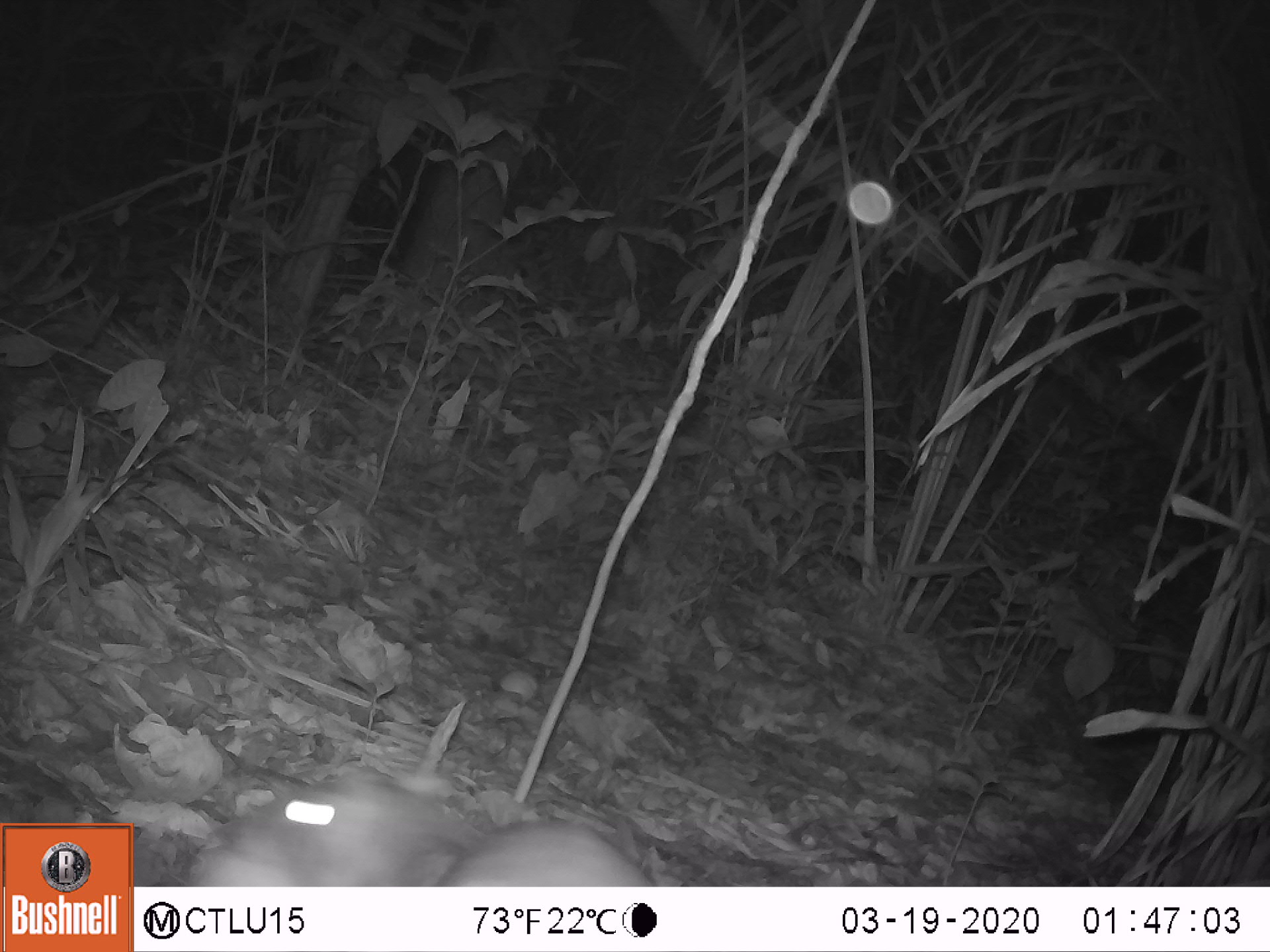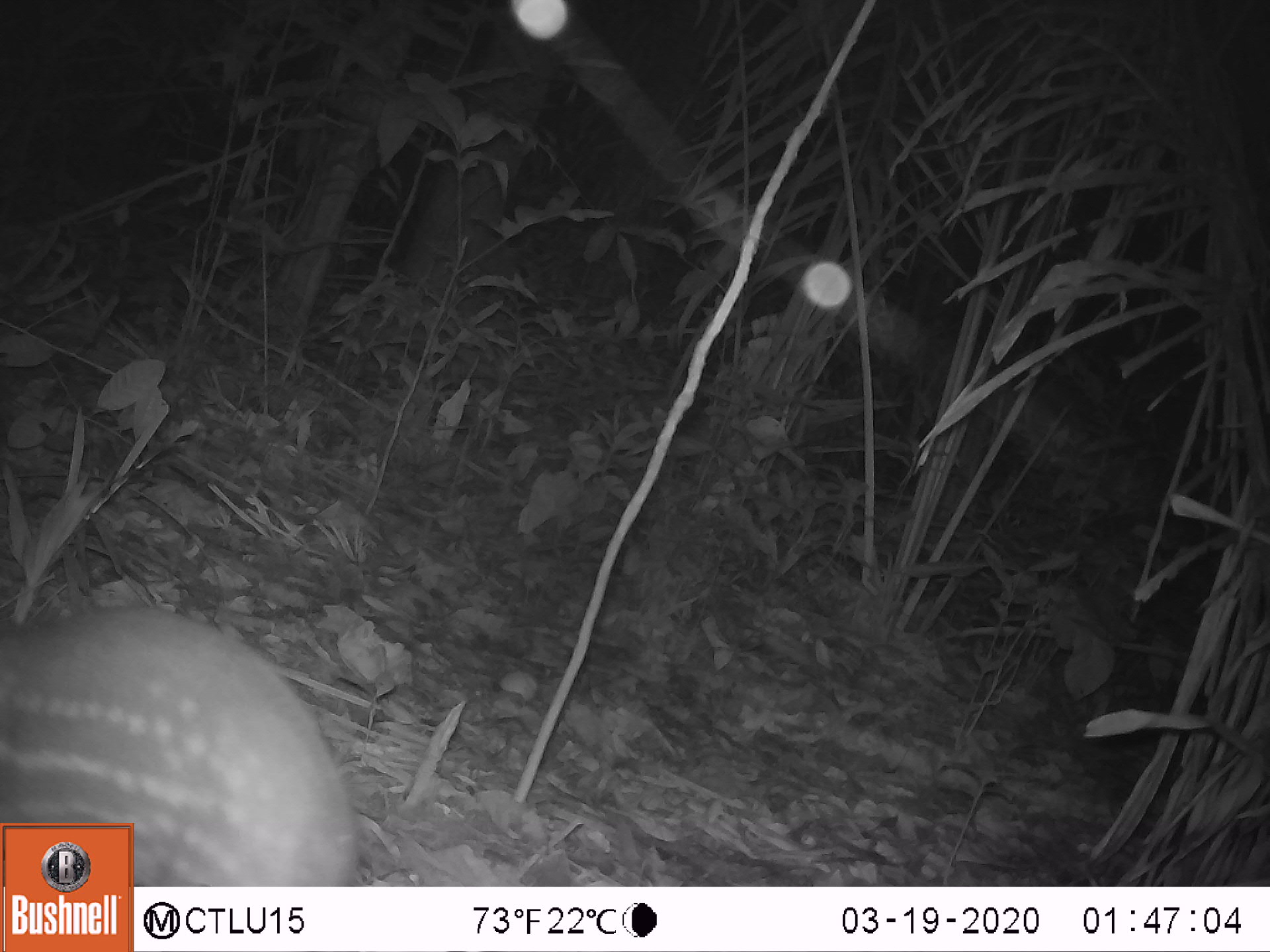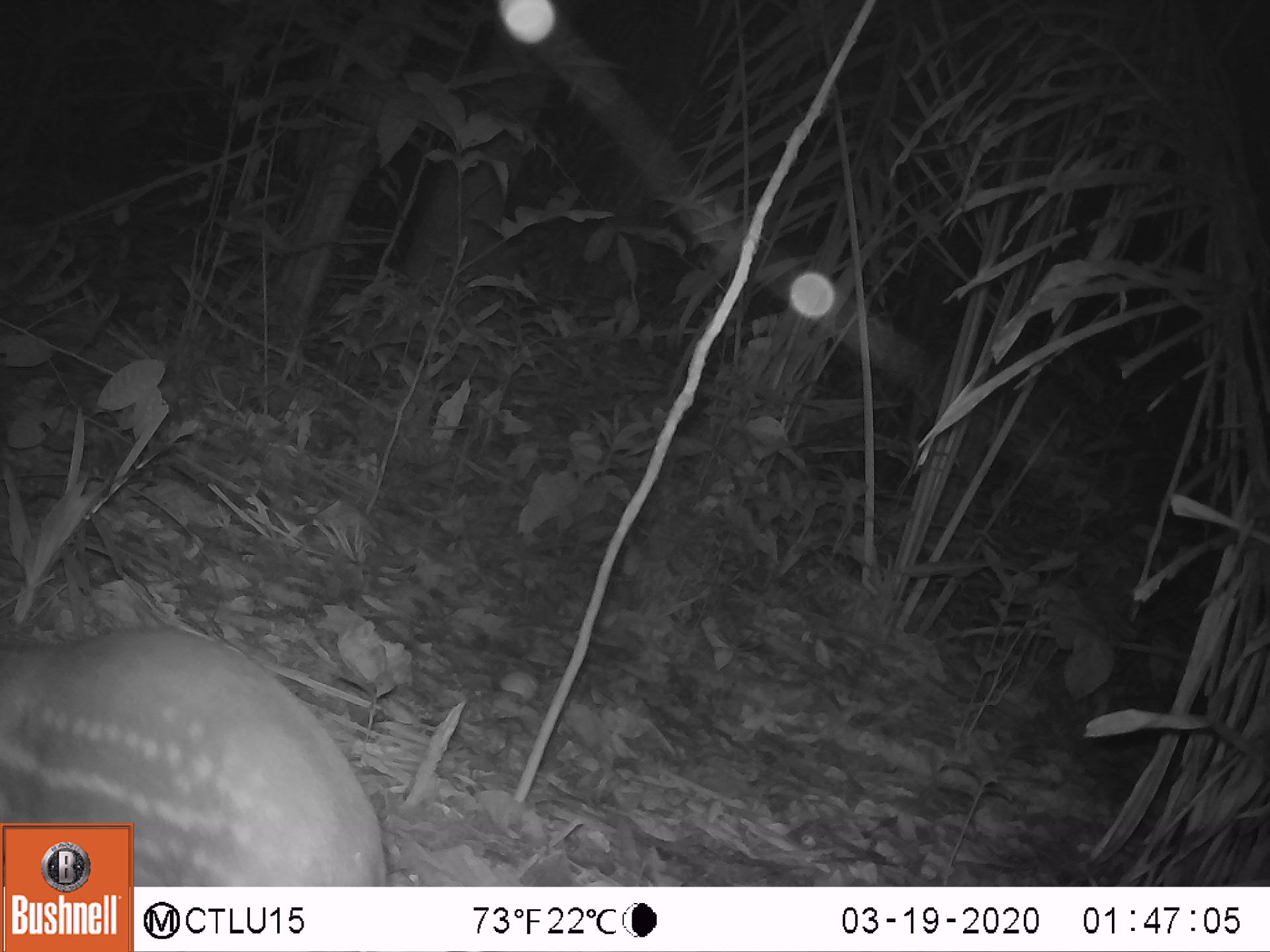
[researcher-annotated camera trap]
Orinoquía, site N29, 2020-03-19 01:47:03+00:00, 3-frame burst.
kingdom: Animalia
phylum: Chordata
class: Mammalia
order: Rodentia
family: Cuniculidae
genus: Cuniculus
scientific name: Cuniculus paca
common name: spotted paca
Spotted paca (Cuniculus paca).